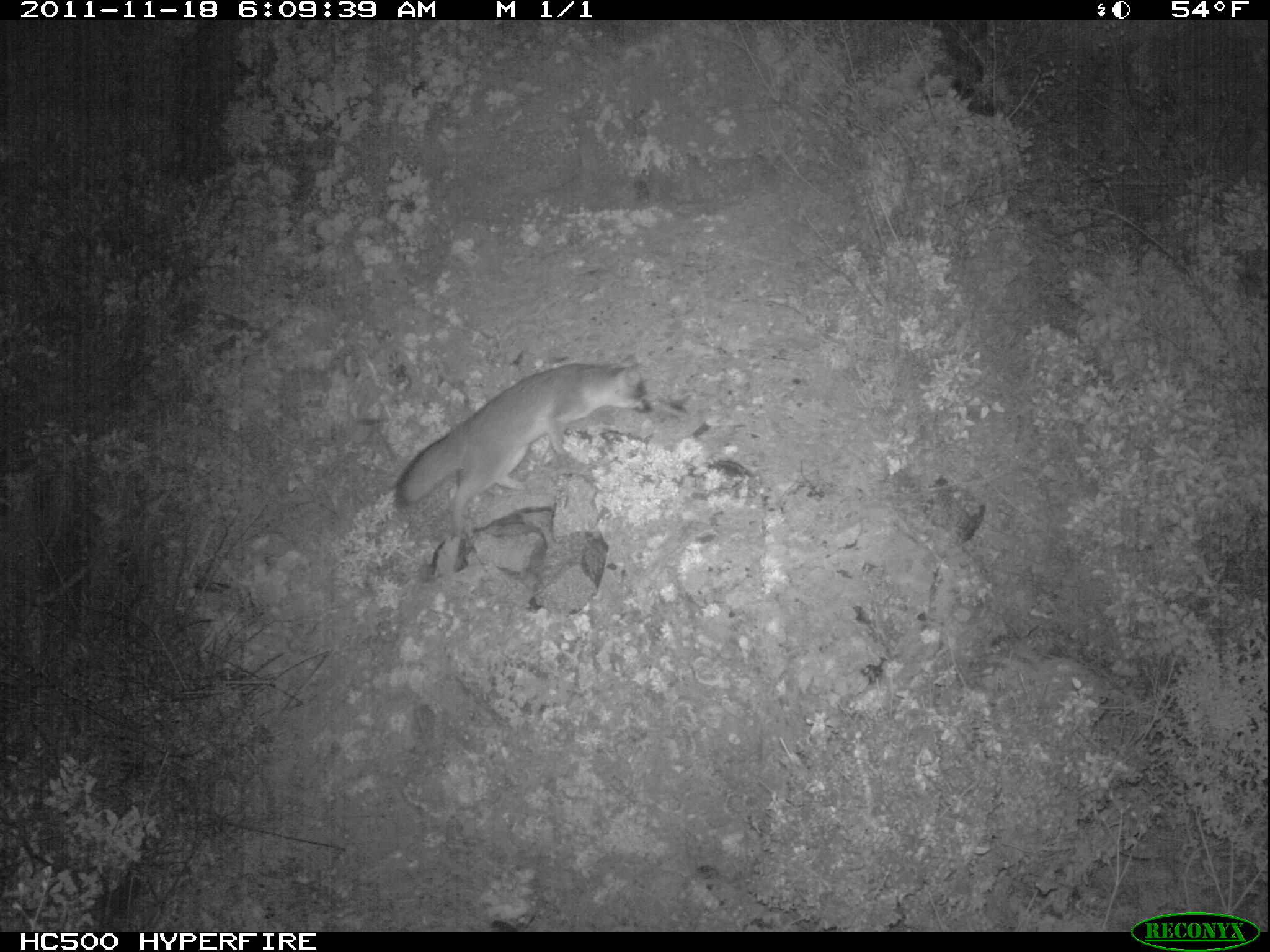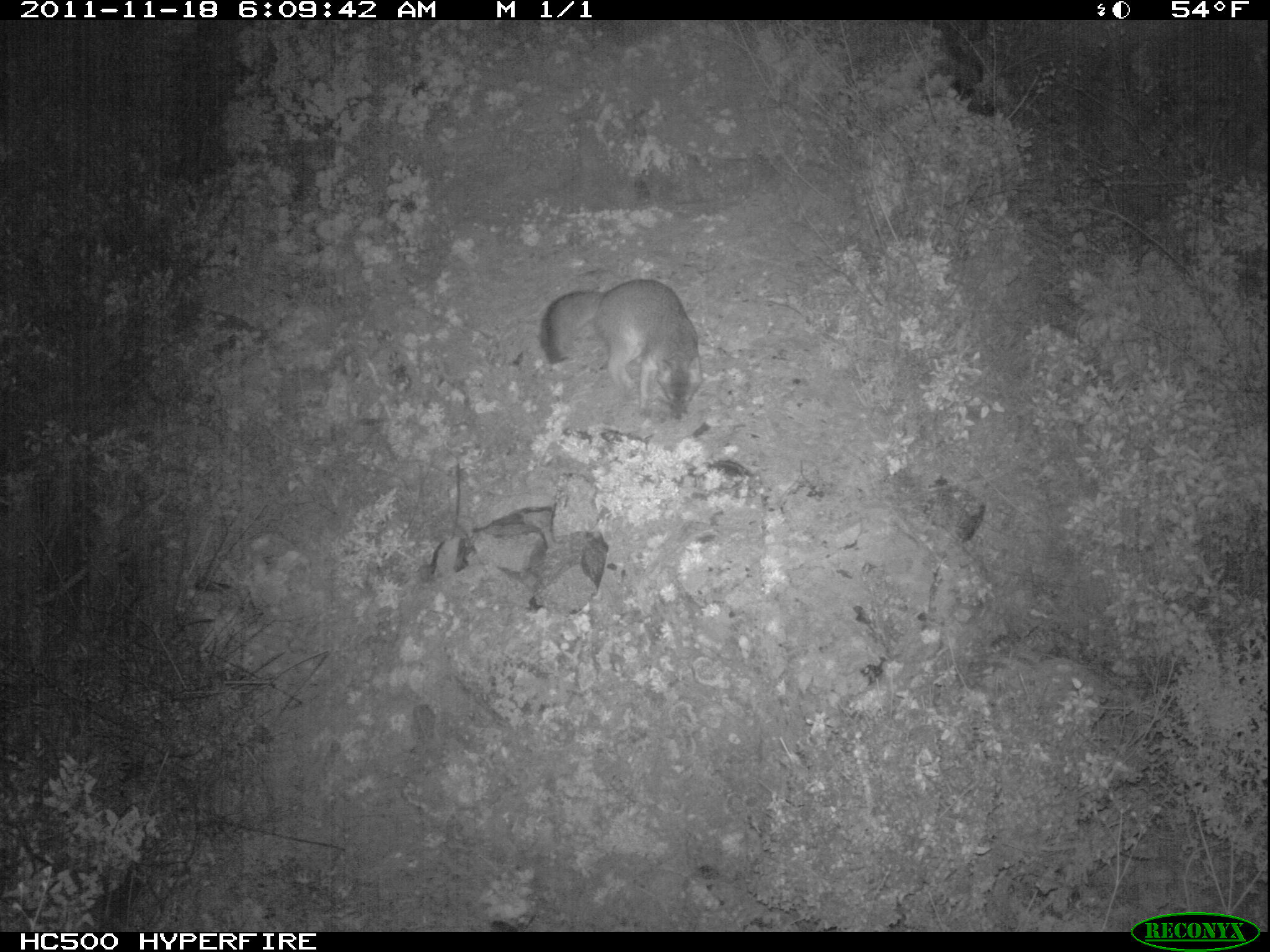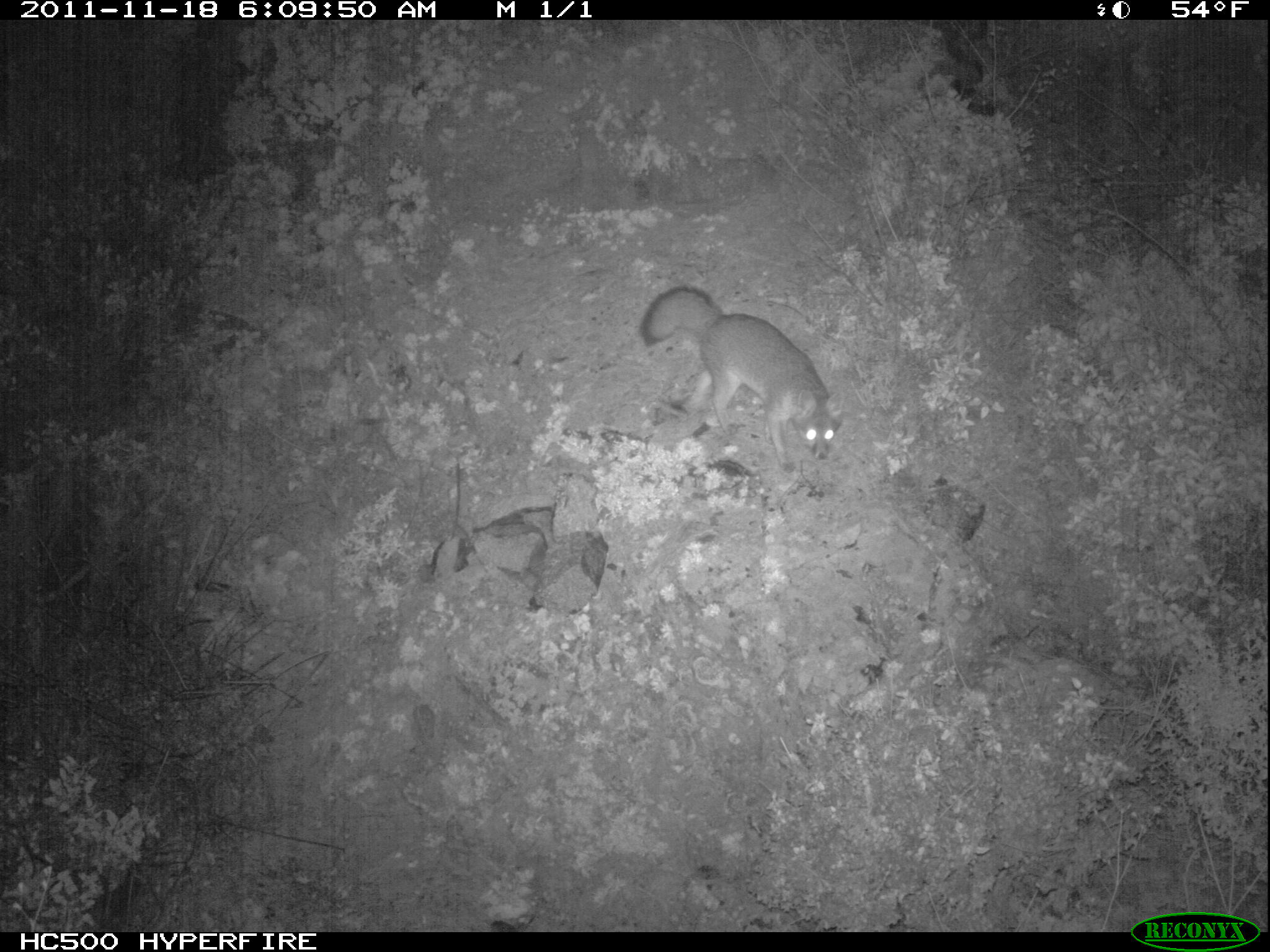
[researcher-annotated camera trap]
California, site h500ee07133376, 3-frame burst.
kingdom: Animalia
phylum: Chordata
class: Mammalia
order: Carnivora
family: Canidae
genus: Urocyon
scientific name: Urocyon littoralis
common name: island fox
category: fox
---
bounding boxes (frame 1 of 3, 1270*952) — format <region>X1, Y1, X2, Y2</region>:
fox: <region>394, 353, 651, 534</region>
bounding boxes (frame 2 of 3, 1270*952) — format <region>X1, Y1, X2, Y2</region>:
fox: <region>540, 278, 704, 421</region>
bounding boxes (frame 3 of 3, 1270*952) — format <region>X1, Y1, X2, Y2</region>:
fox: <region>642, 287, 844, 472</region>